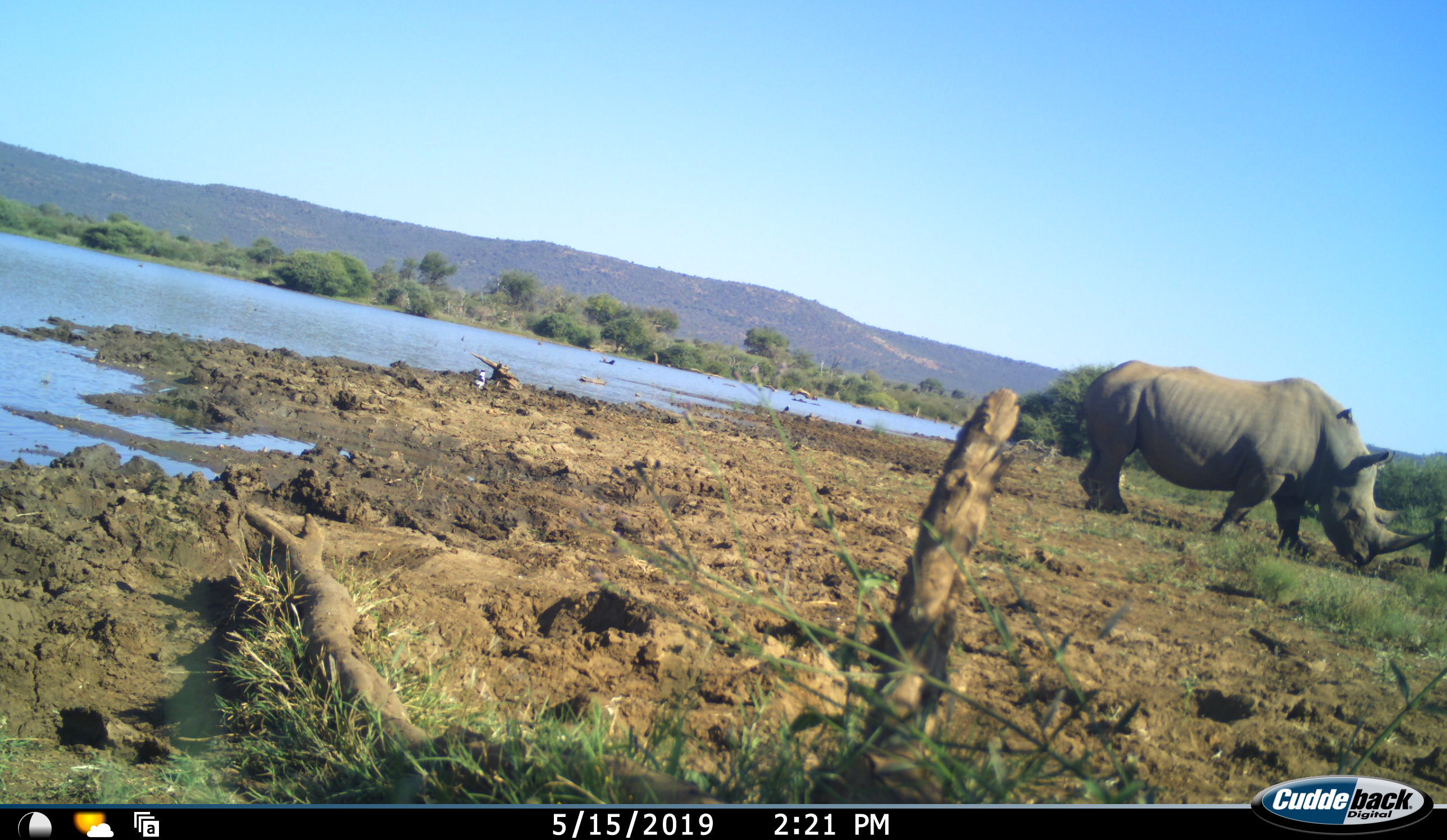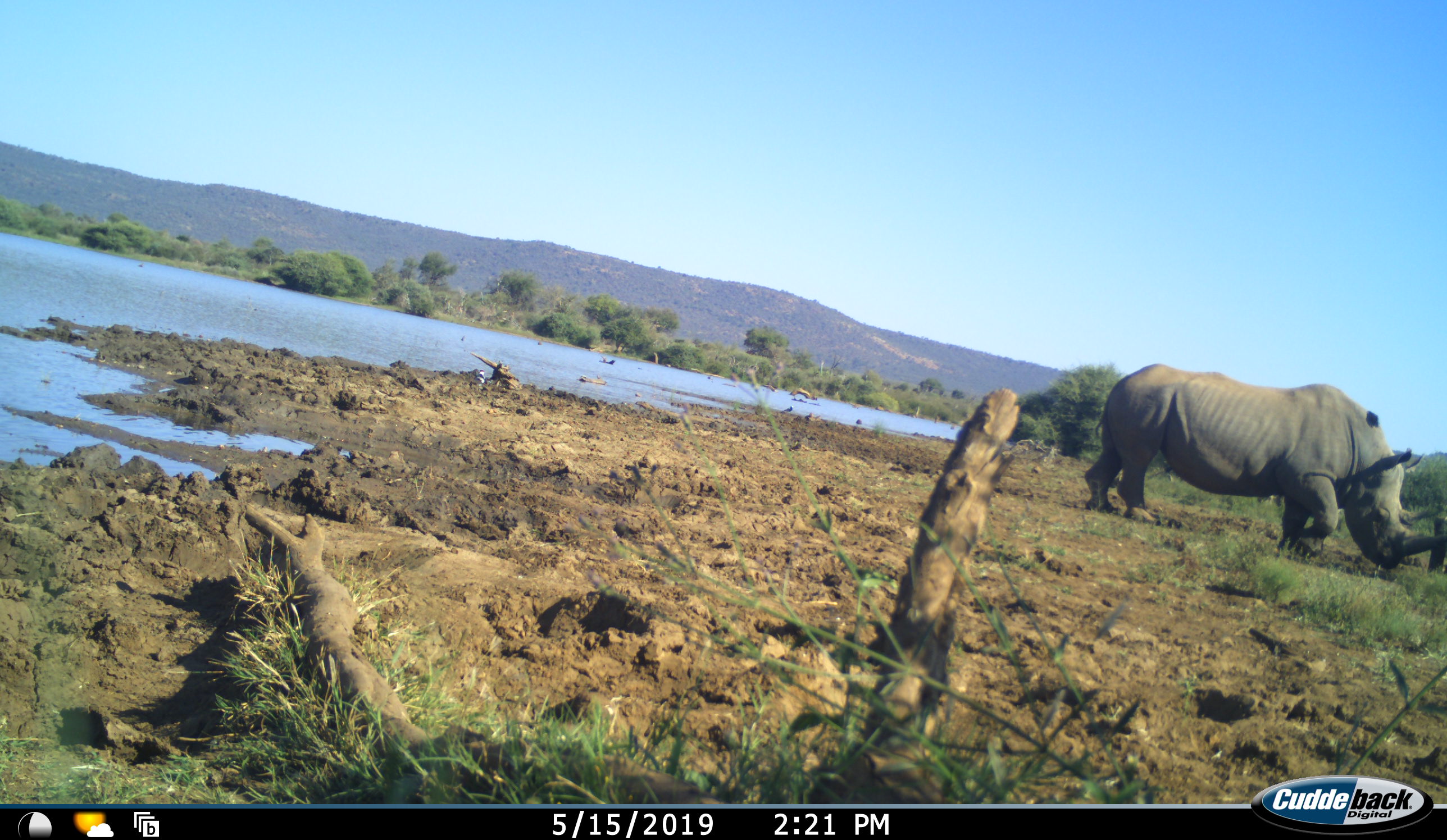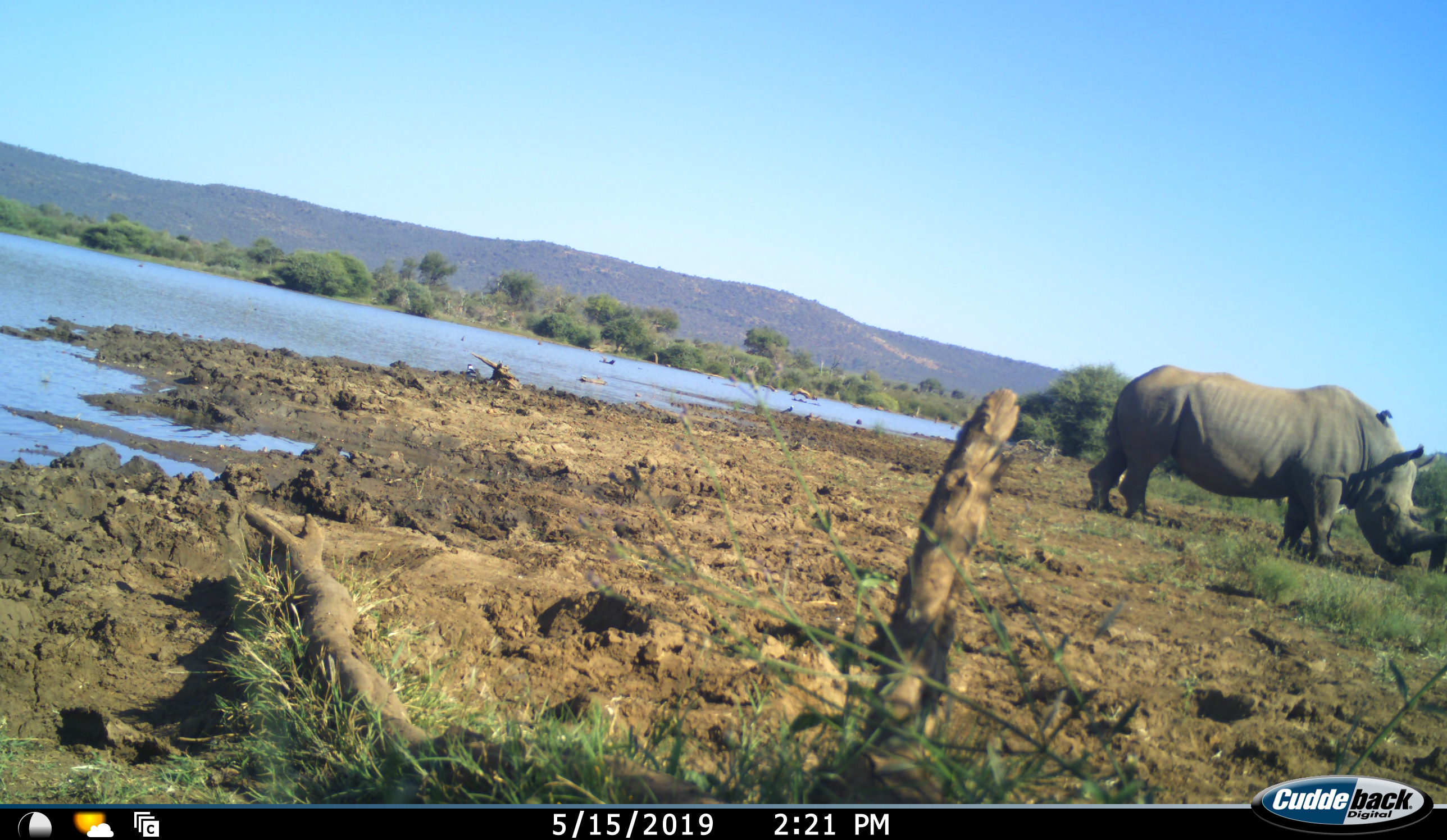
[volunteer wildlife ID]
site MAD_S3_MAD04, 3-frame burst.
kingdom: Animalia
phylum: Chordata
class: Mammalia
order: Perissodactyla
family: Rhinocerotidae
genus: Ceratotherium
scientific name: Ceratotherium simum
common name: white rhinoceros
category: rhinoceroswhite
Rhinoceroswhite (white rhinoceros) (Ceratotherium simum), count 1. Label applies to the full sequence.